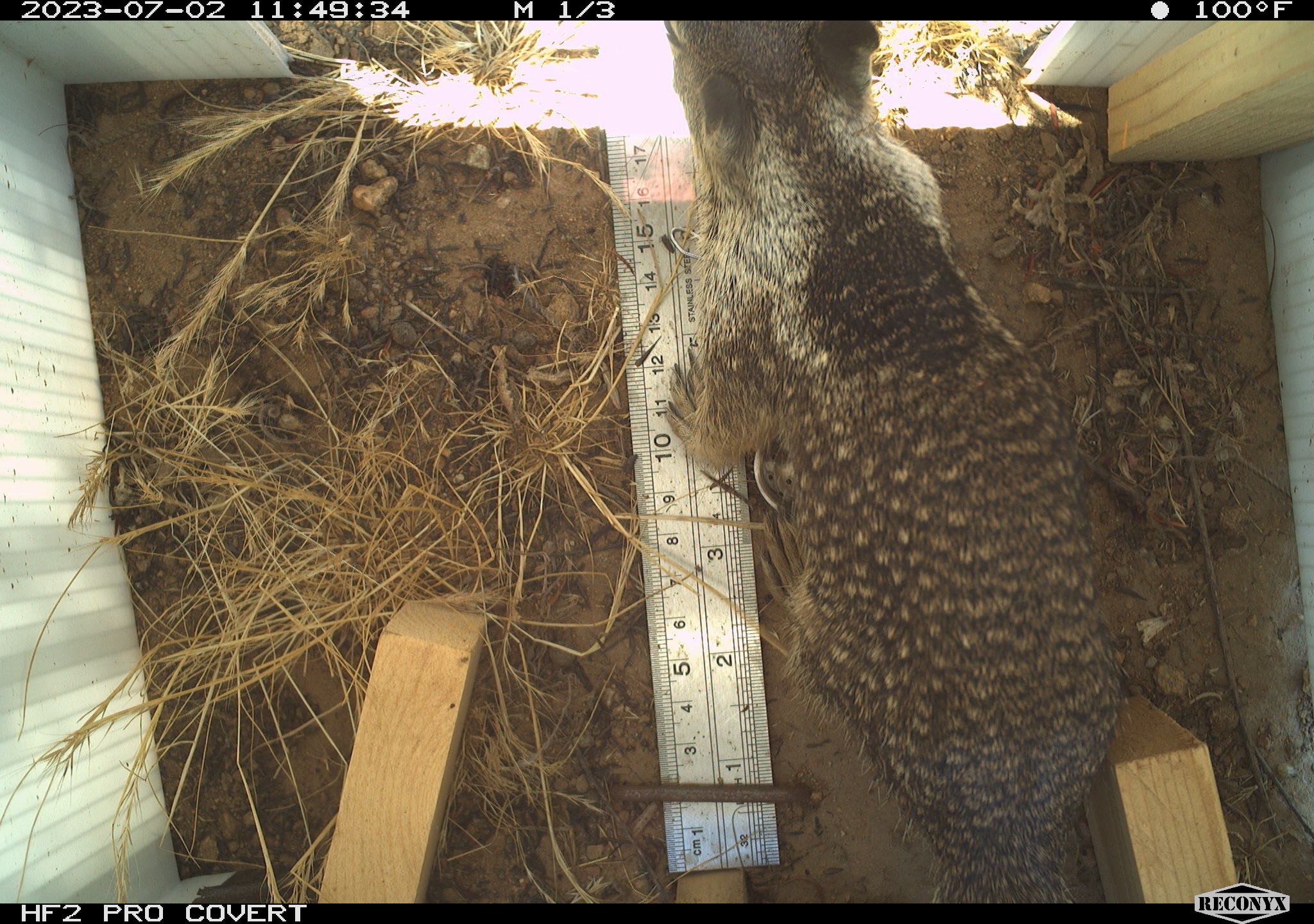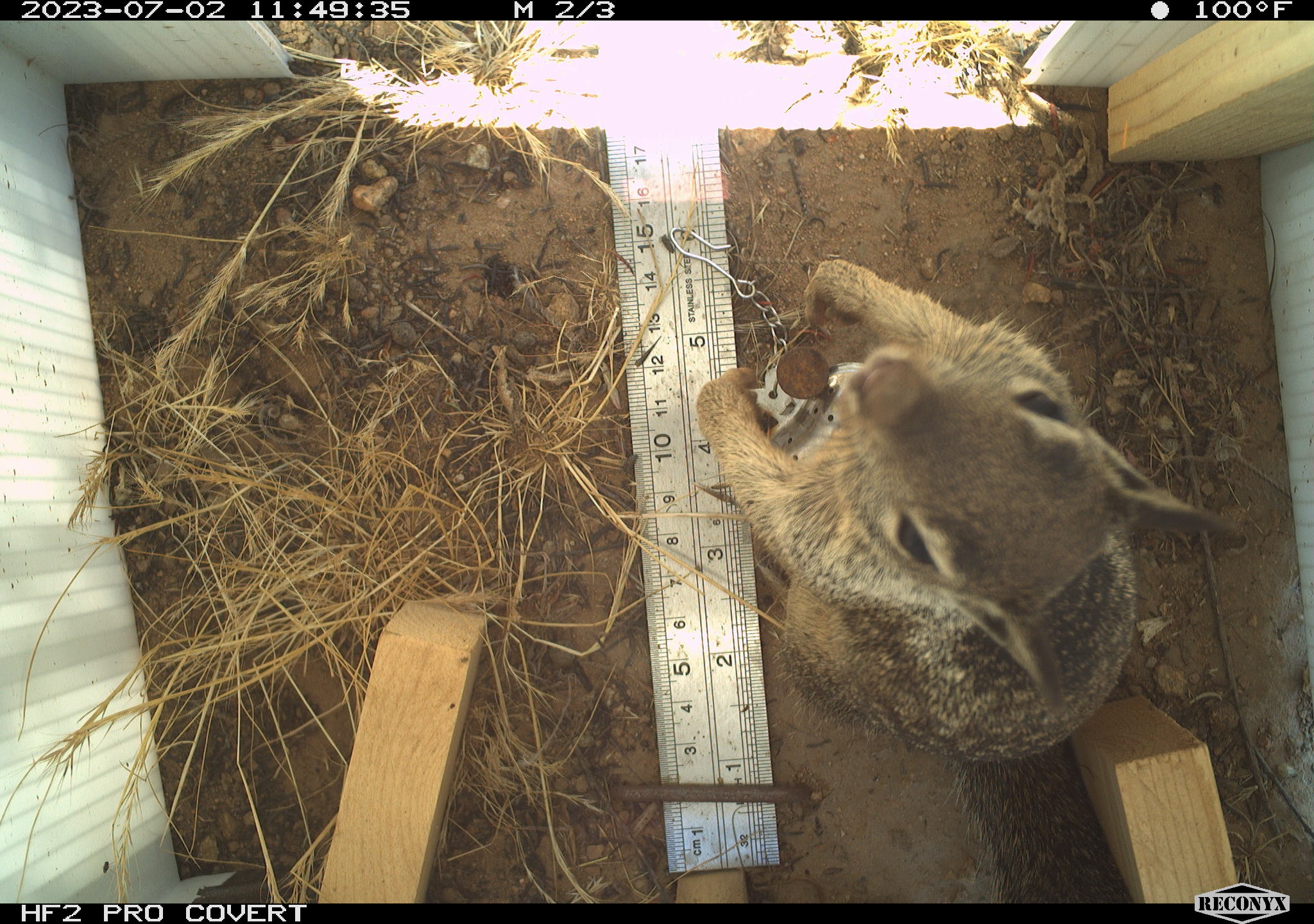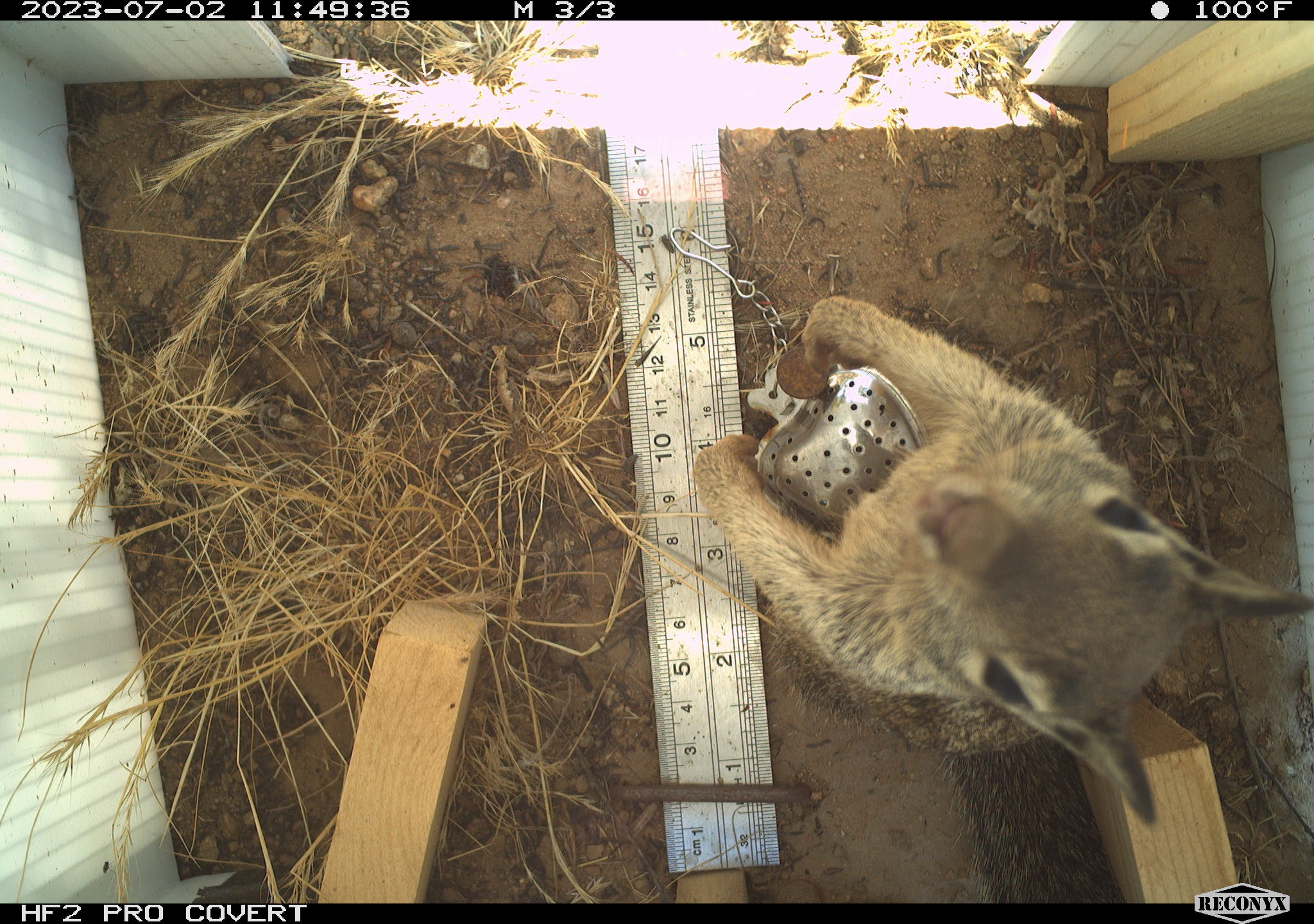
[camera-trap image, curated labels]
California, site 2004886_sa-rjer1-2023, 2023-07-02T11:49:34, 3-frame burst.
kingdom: Animalia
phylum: Chordata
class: Mammalia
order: Rodentia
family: Sciuridae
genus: Otospermophilus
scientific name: Otospermophilus beecheyi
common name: california ground squirrel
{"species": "california ground squirrel (Otospermophilus beecheyi)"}